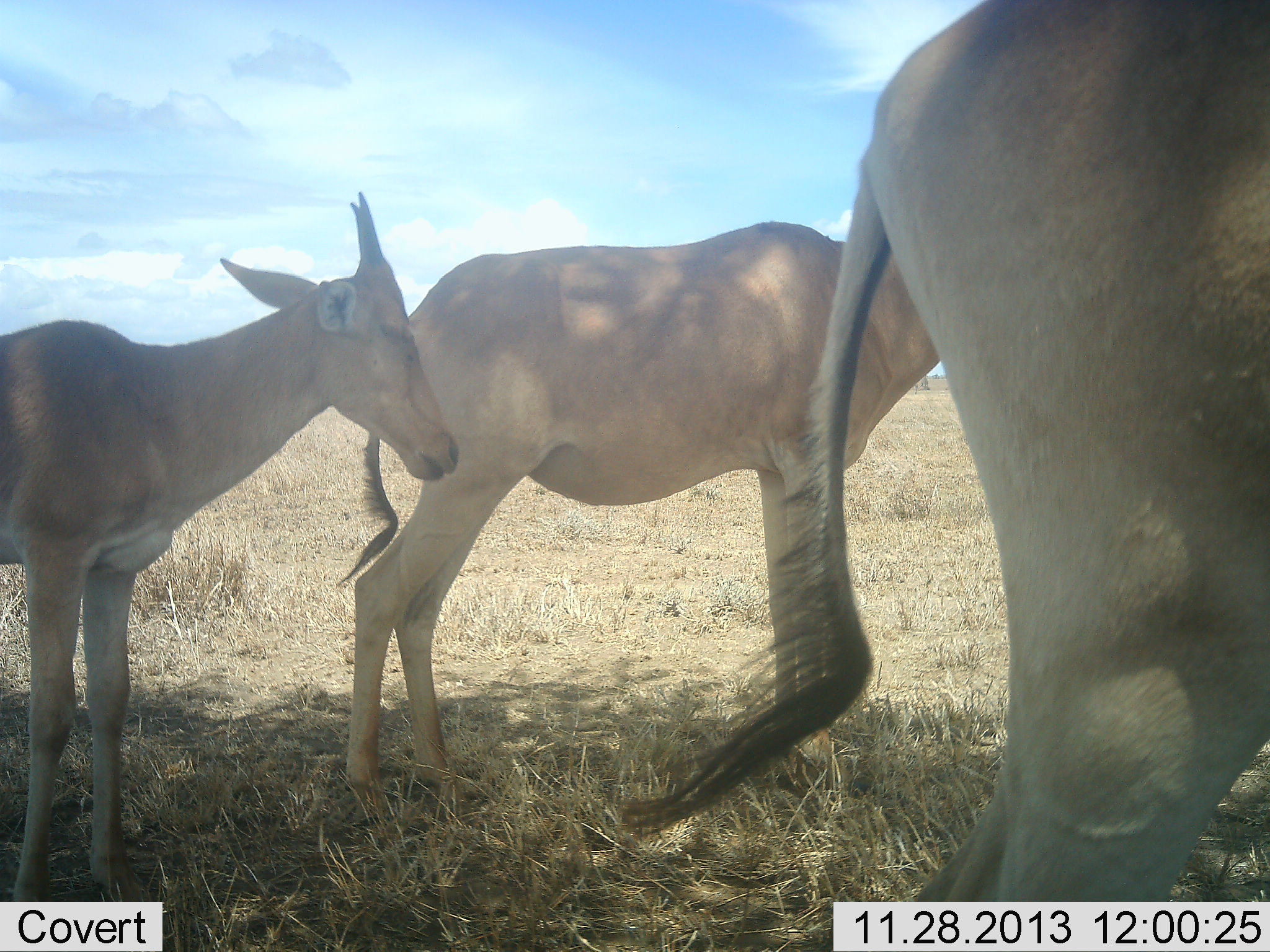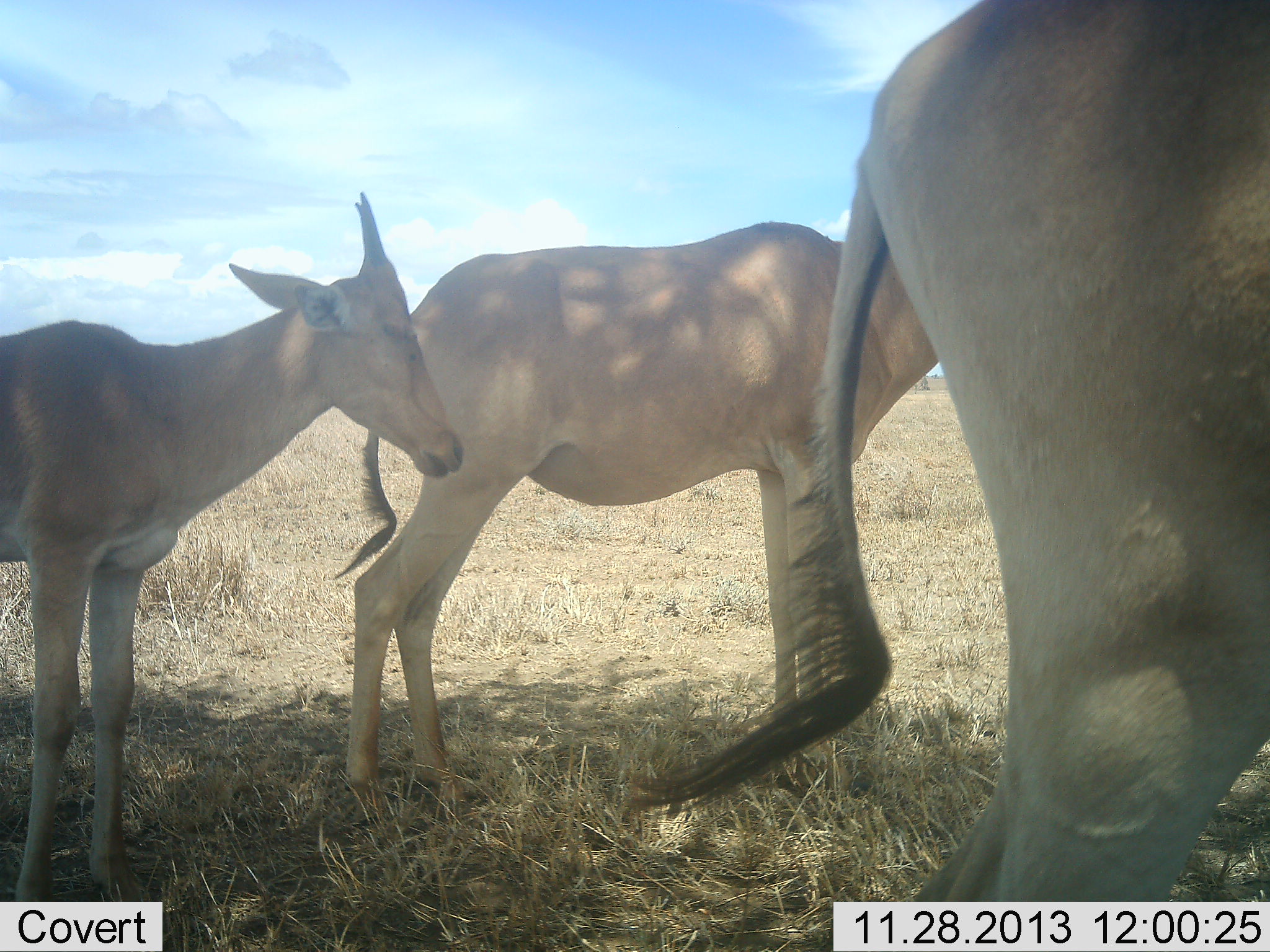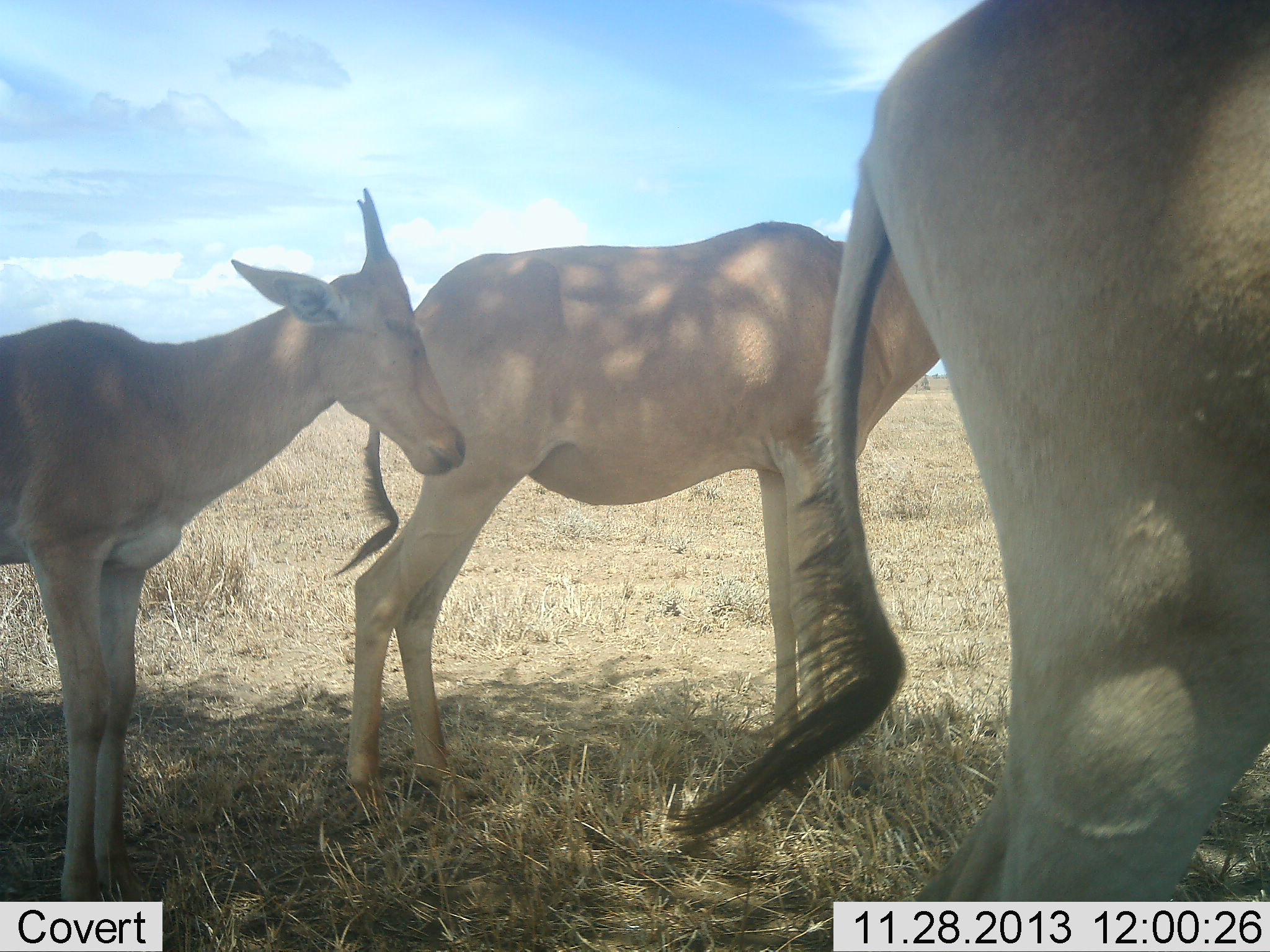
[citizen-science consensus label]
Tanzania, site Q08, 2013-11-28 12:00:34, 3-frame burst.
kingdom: Animalia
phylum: Chordata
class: Mammalia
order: Artiodactyla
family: Bovidae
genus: Alcelaphus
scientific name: Alcelaphus buselaphus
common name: hartebeest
Hartebeest (Alcelaphus buselaphus), count 3. Behavior (volunteer vote fractions): standing 100%, resting 0%, moving 0%, interacting 0%. Young present (vote fraction): 50%. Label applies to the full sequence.